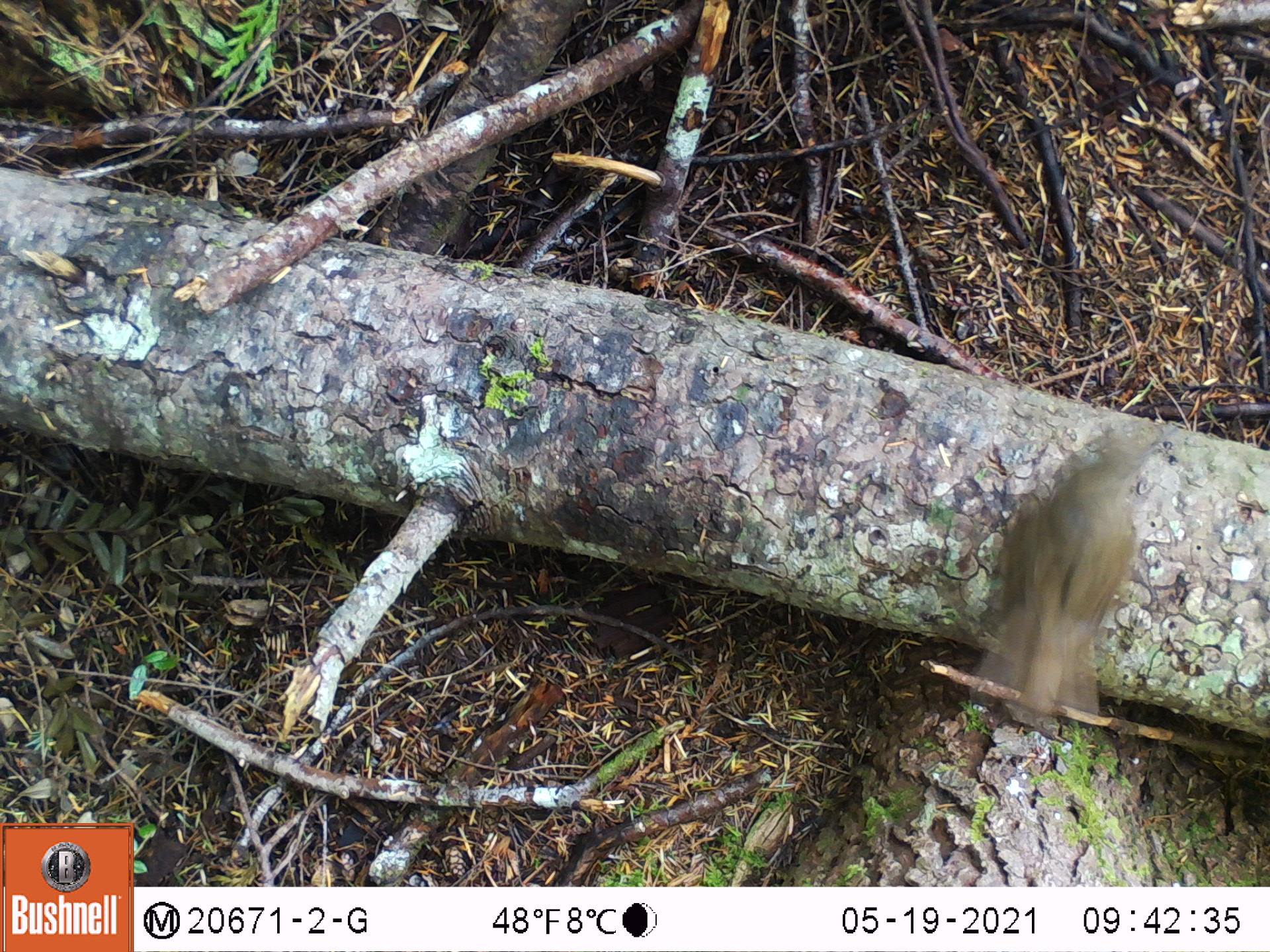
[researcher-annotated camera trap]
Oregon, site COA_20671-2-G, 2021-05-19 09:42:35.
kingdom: Animalia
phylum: Chordata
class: Aves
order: Passeriformes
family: Turdidae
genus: Catharus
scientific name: Catharus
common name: brown thrushes and nightingale-thrushes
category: catharus species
Catharus species (brown thrushes and nightingale-thrushes) (Catharus).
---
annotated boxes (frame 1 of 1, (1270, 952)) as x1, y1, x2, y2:
catharus species: 917, 365, 1221, 754